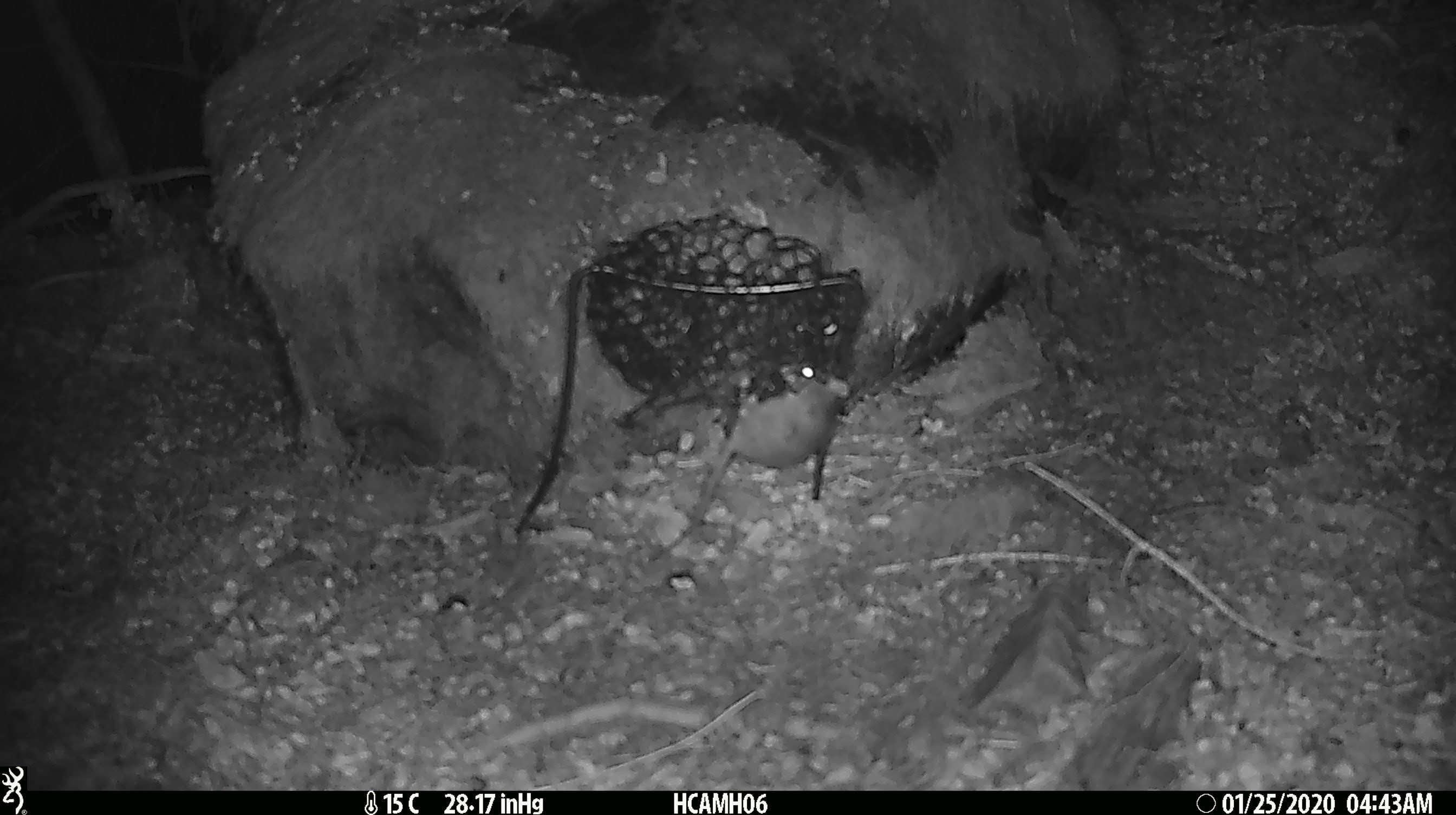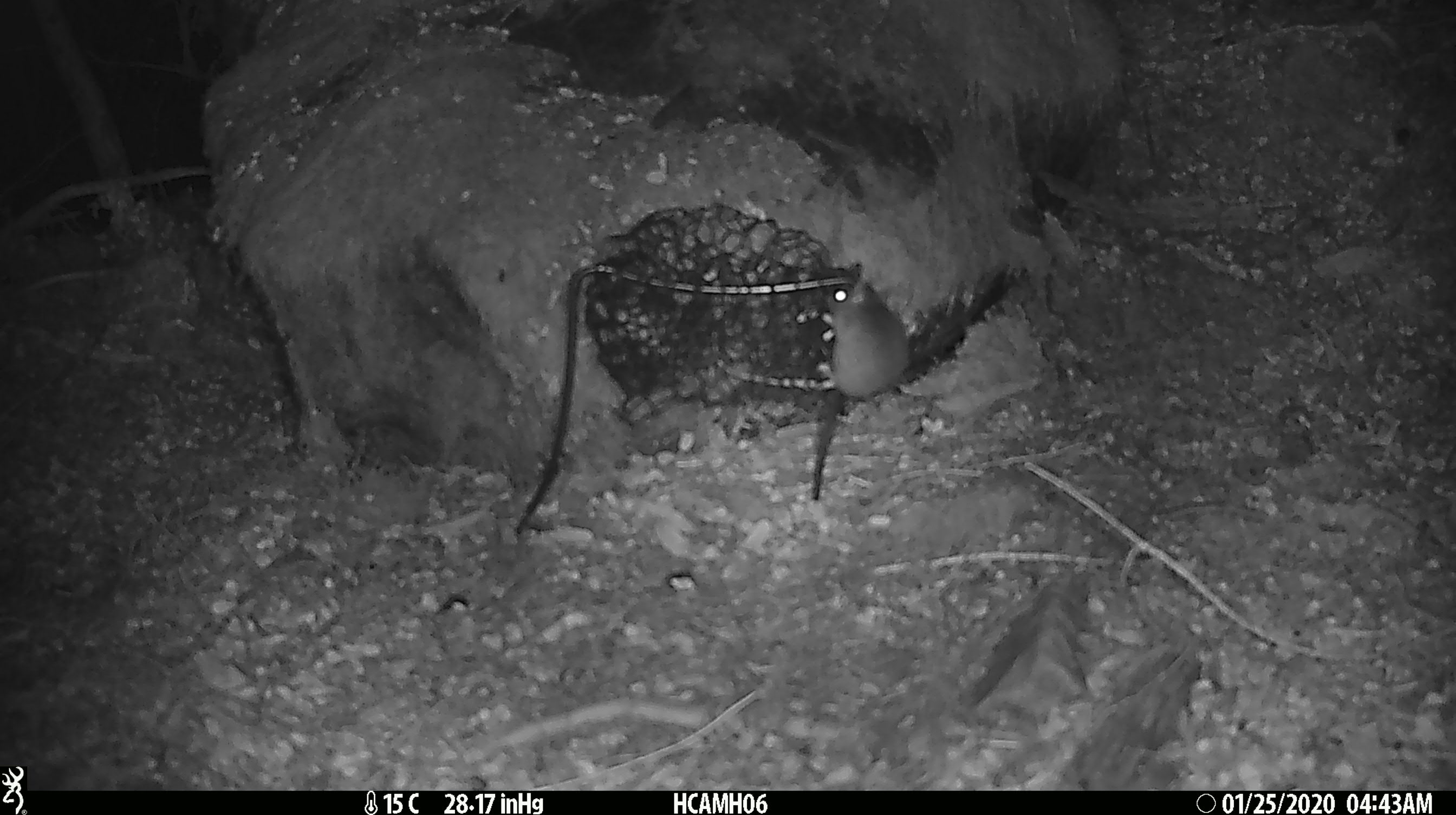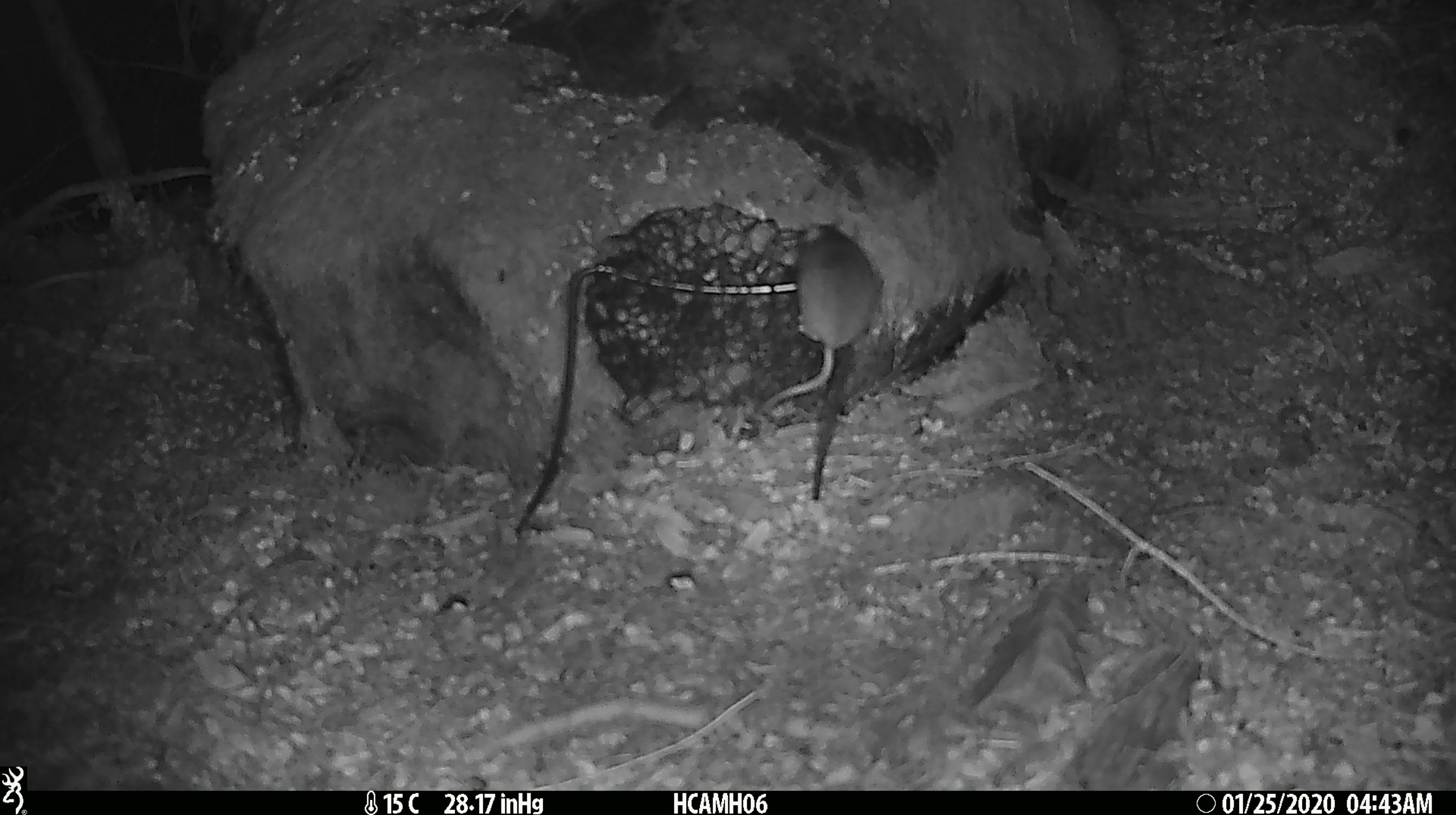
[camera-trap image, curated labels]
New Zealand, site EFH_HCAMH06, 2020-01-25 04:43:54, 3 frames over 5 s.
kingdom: Animalia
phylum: Chordata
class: Mammalia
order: Rodentia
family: Muridae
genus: Mus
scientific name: Mus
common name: mouse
Mouse (Mus).